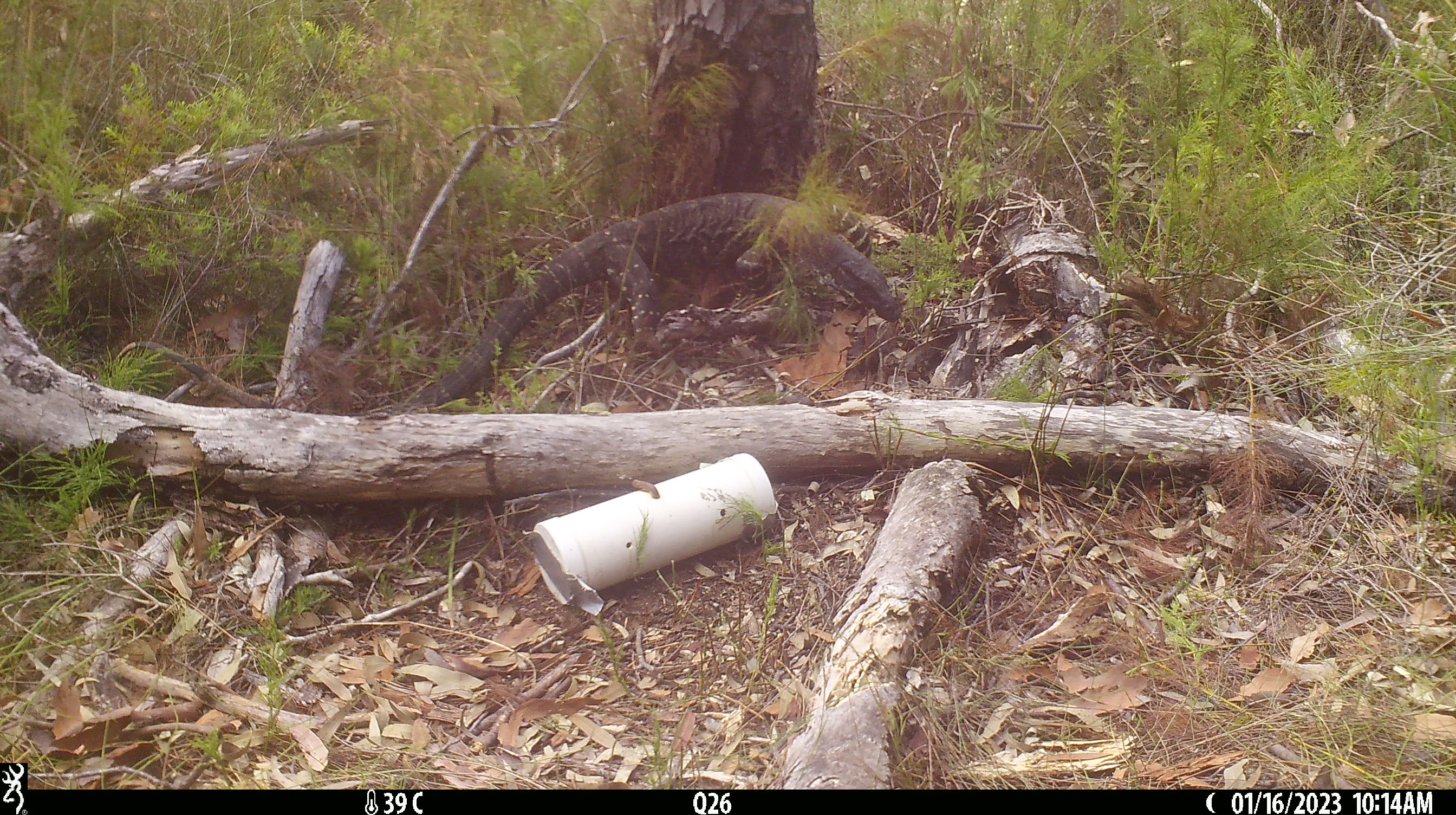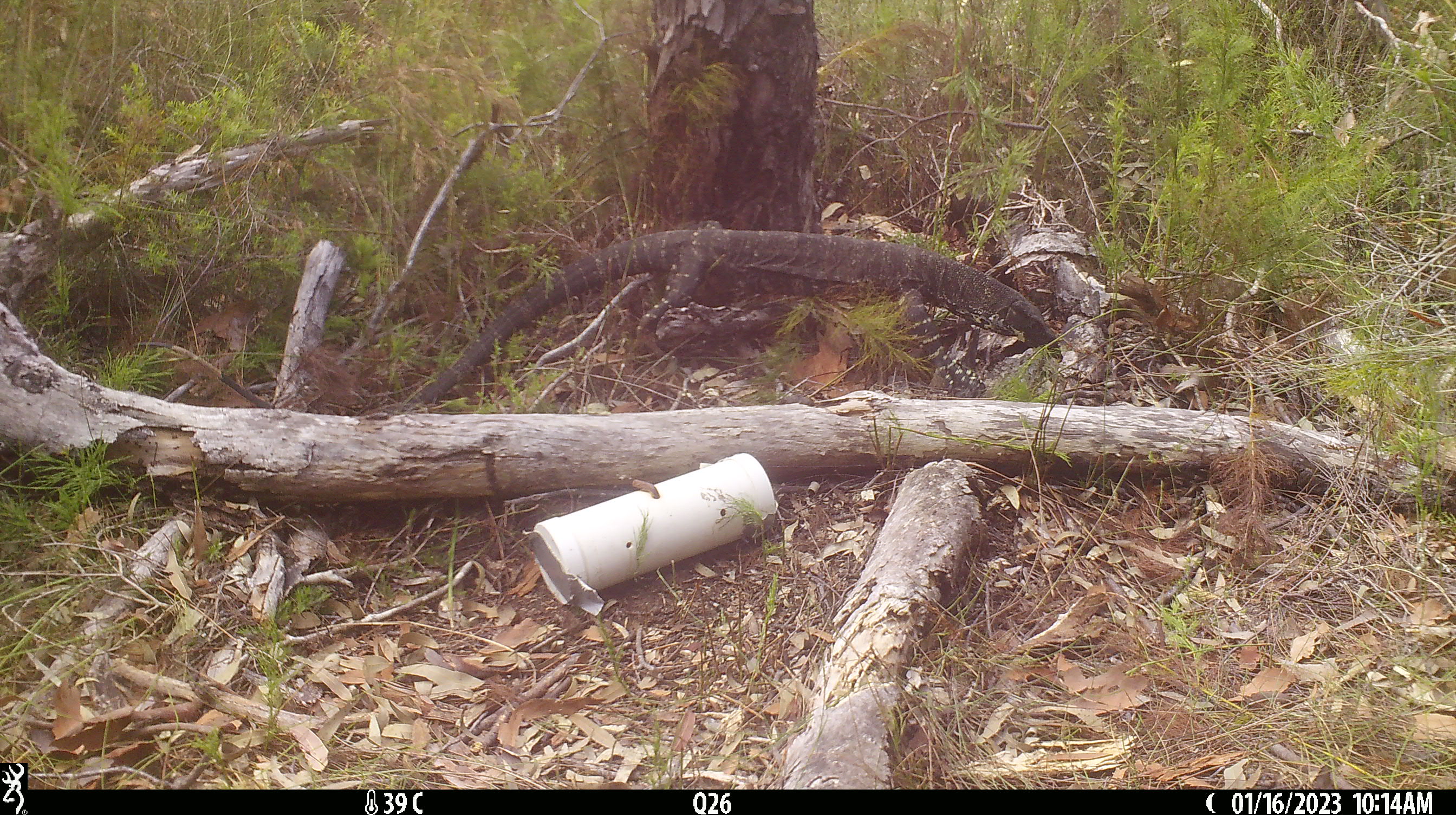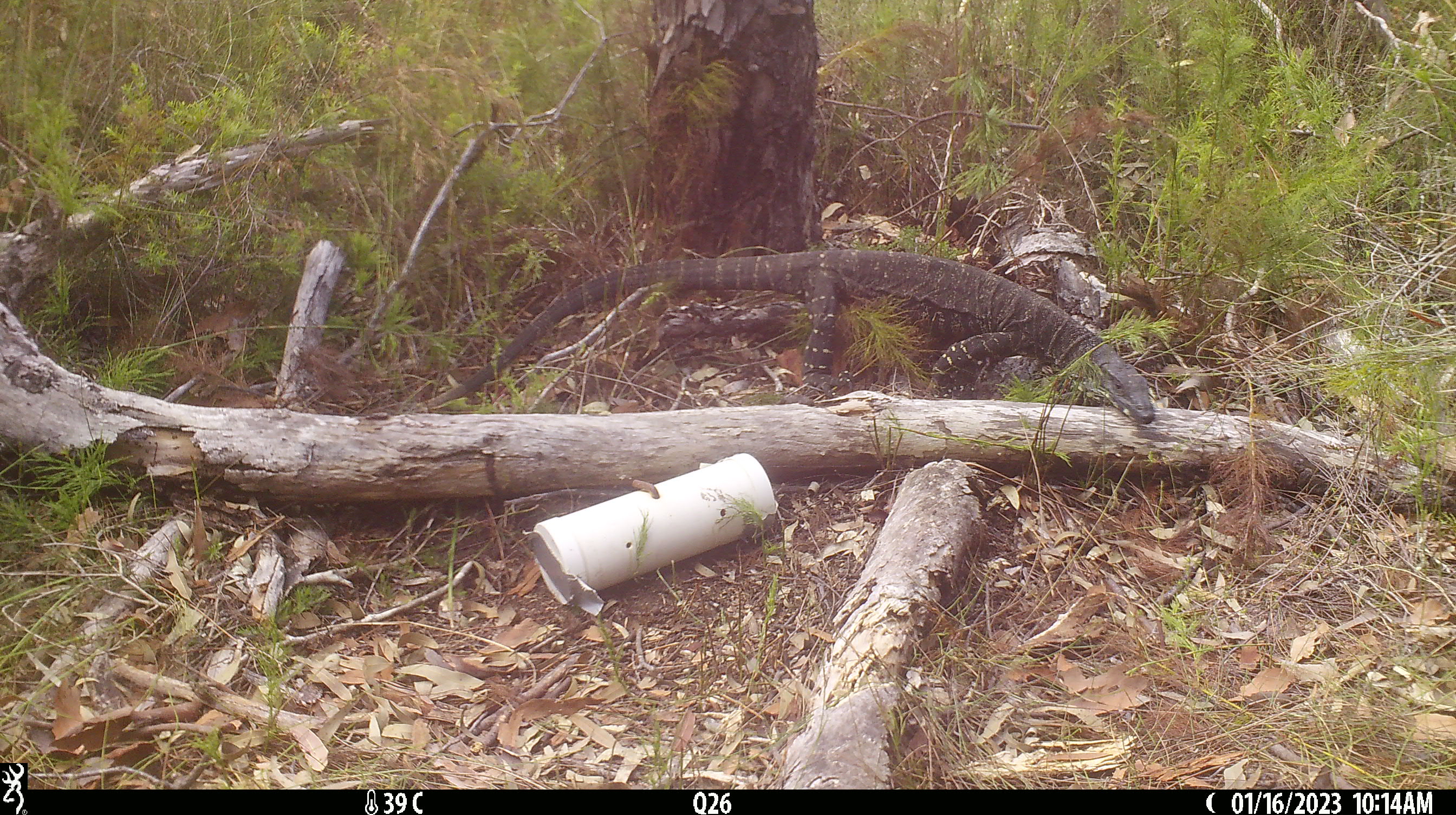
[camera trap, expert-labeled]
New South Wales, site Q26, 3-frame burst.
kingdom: Animalia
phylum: Chordata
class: Reptilia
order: Squamata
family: Varanidae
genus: Varanus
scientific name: Varanus varius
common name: lace monitor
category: goanna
Goanna (lace monitor) (Varanus varius).